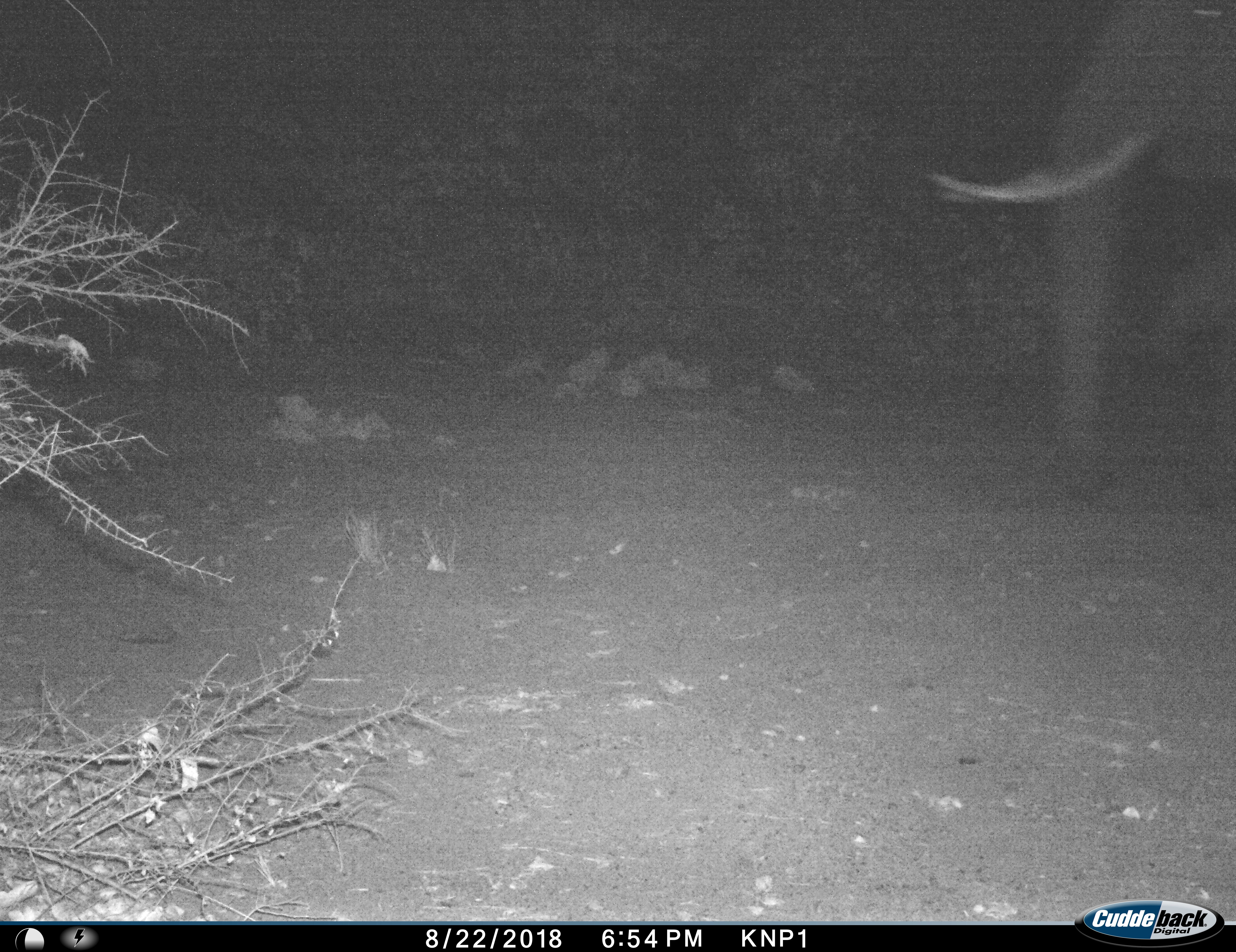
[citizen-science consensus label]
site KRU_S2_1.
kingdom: Animalia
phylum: Chordata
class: Mammalia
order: Proboscidea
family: Elephantidae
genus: Loxodonta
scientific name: Loxodonta africana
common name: african bush elephant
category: elephant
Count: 1.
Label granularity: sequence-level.